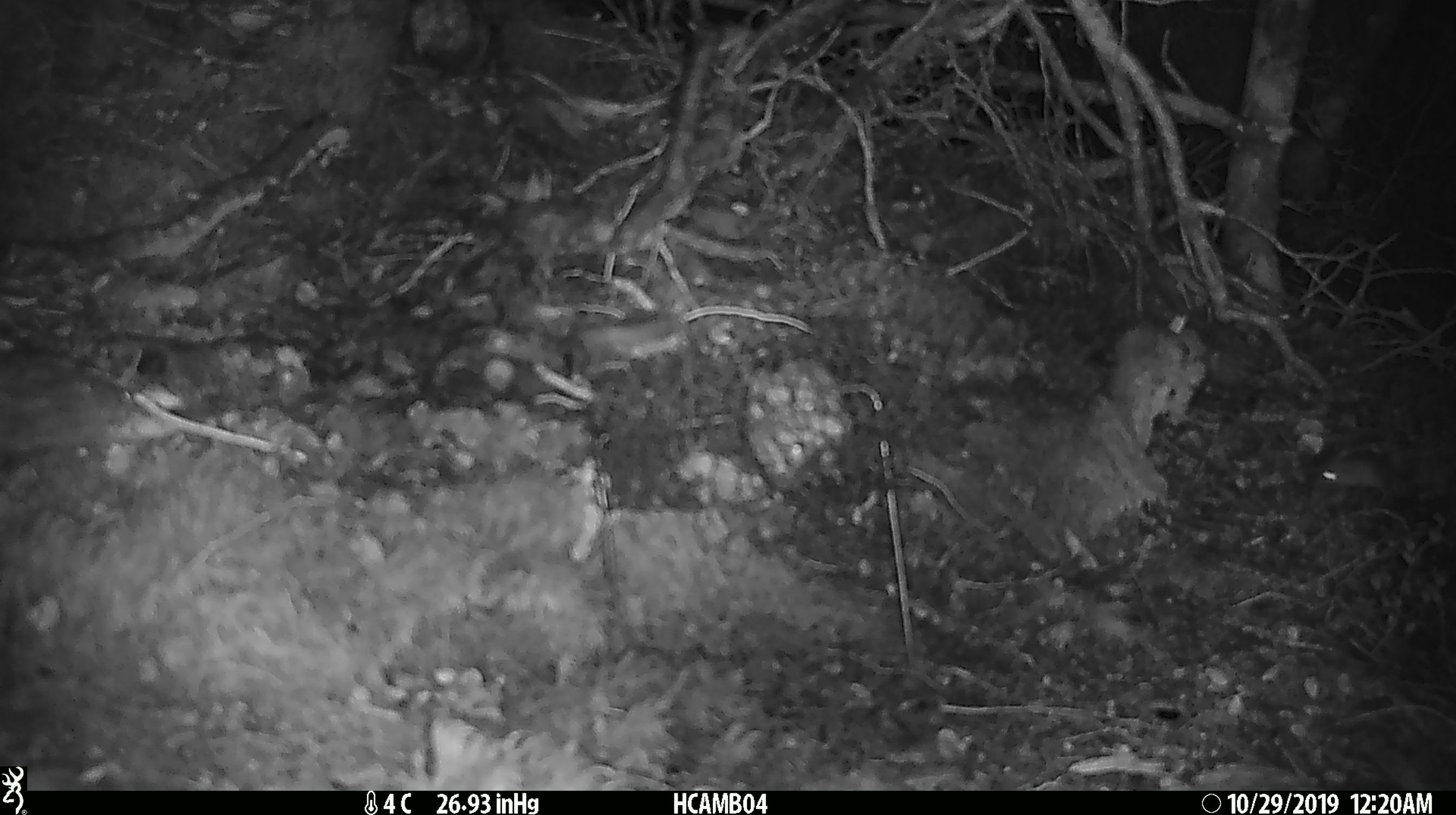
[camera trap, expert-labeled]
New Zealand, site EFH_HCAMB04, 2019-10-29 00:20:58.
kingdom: Animalia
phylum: Chordata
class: Mammalia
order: Rodentia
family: Muridae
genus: Mus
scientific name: Mus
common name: mouse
Mouse (Mus).